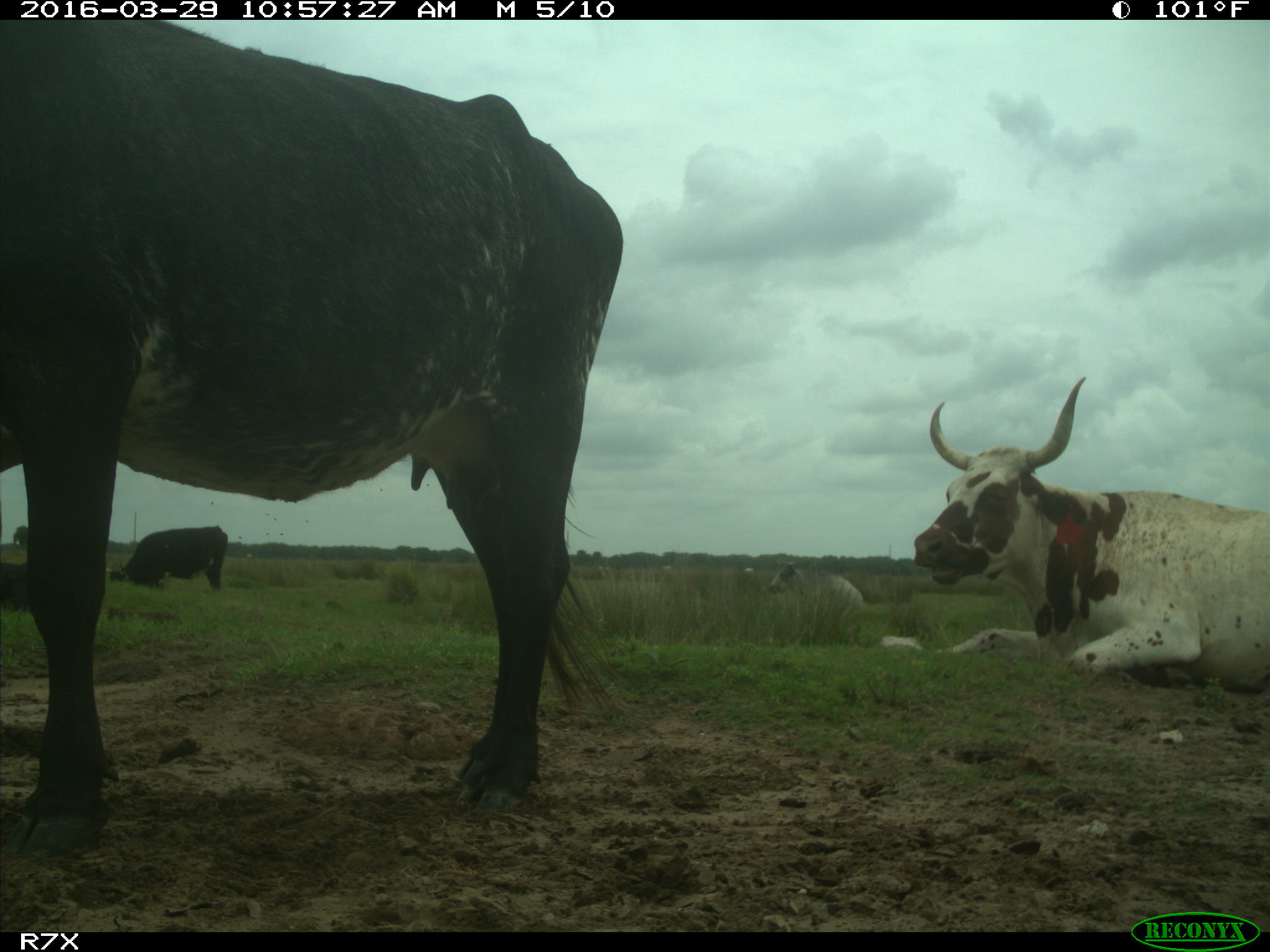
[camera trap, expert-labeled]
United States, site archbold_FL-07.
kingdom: Animalia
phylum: Chordata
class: Mammalia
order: Artiodactyla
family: Bovidae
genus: Bos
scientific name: Bos taurus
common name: domestic cow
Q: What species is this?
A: Bos taurus (domestic cow).